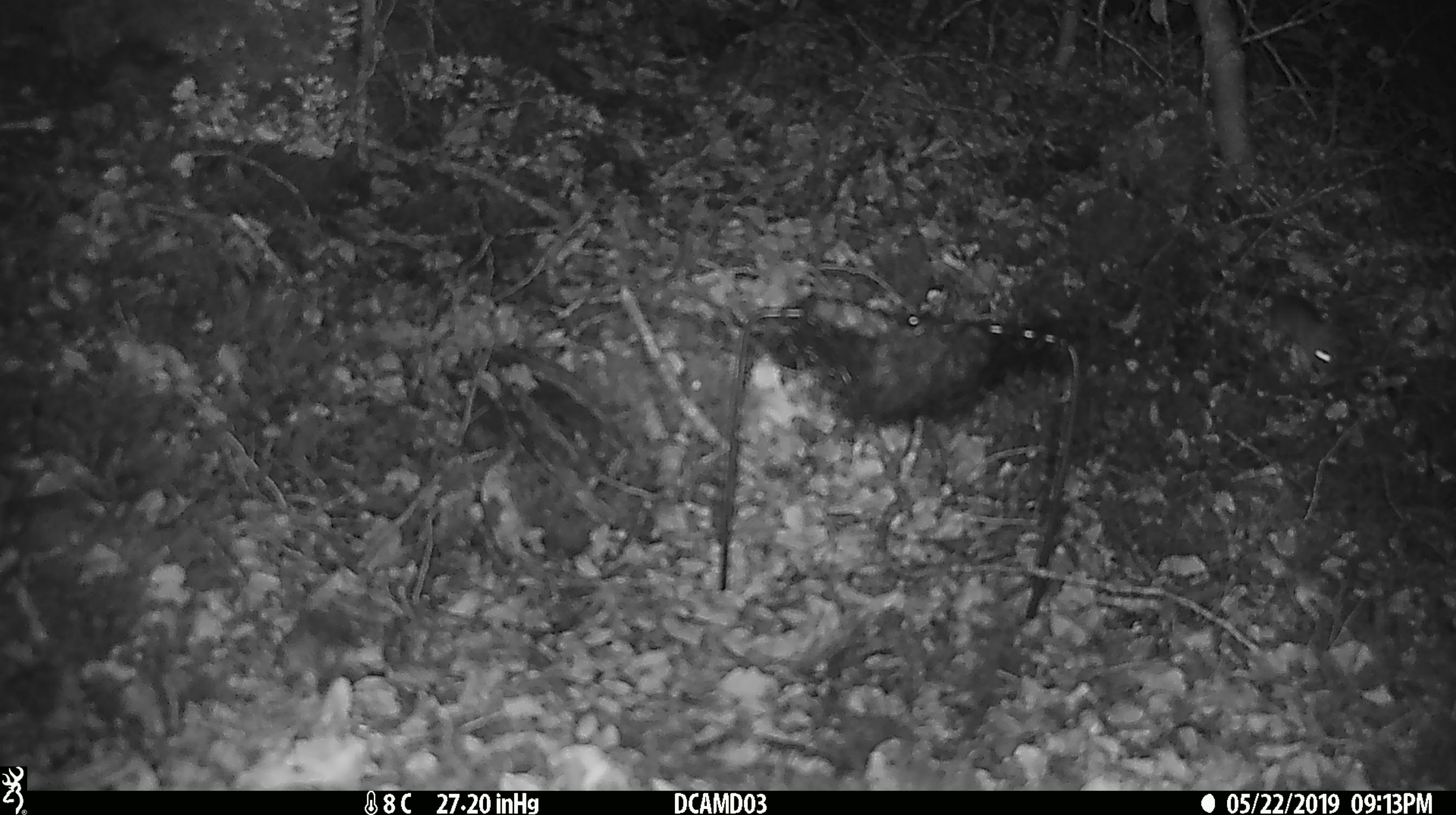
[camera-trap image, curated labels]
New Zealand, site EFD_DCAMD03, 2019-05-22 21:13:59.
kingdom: Animalia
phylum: Chordata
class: Mammalia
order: Rodentia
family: Muridae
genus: Mus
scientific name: Mus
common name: mouse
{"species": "mouse (Mus)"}